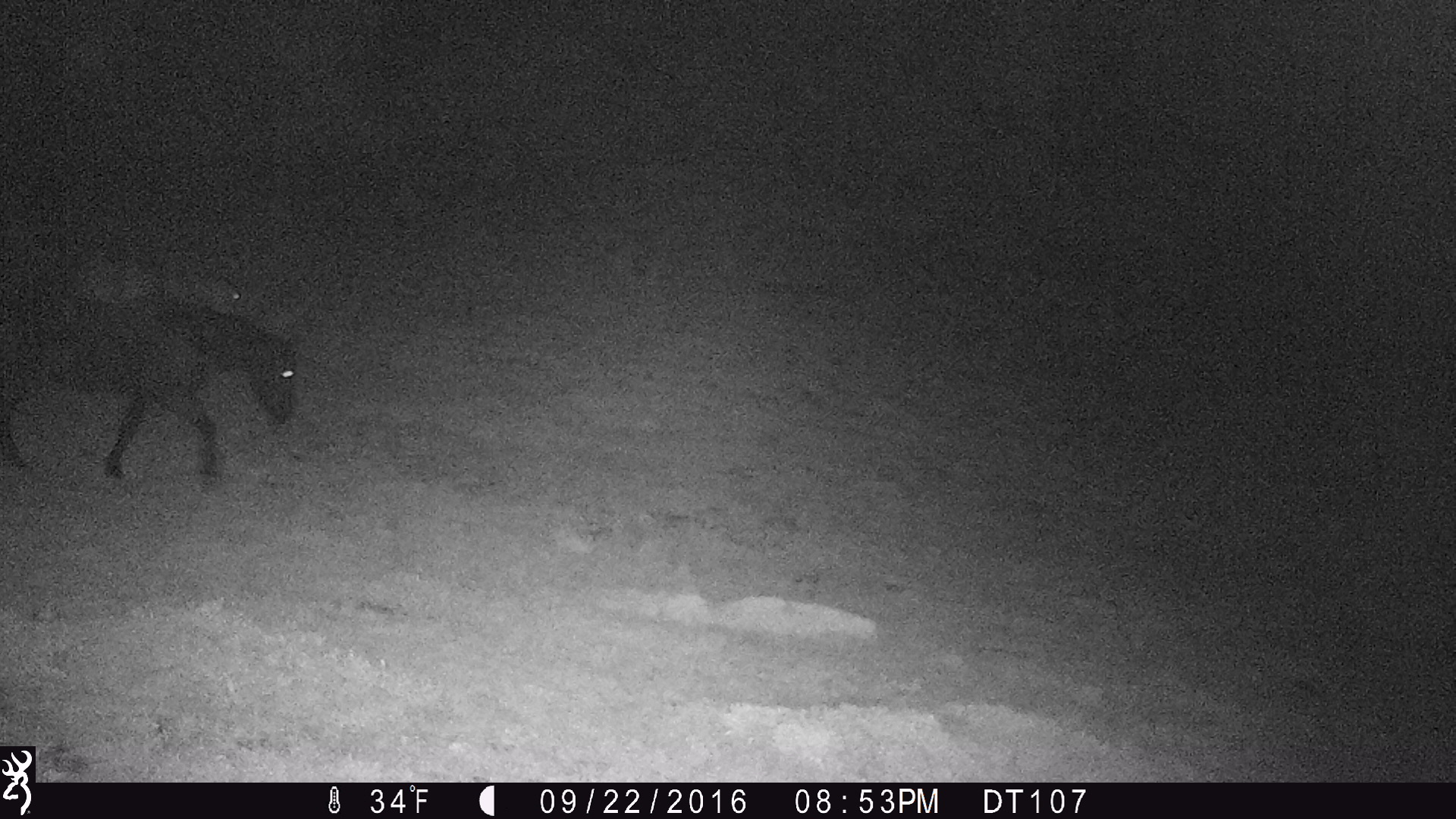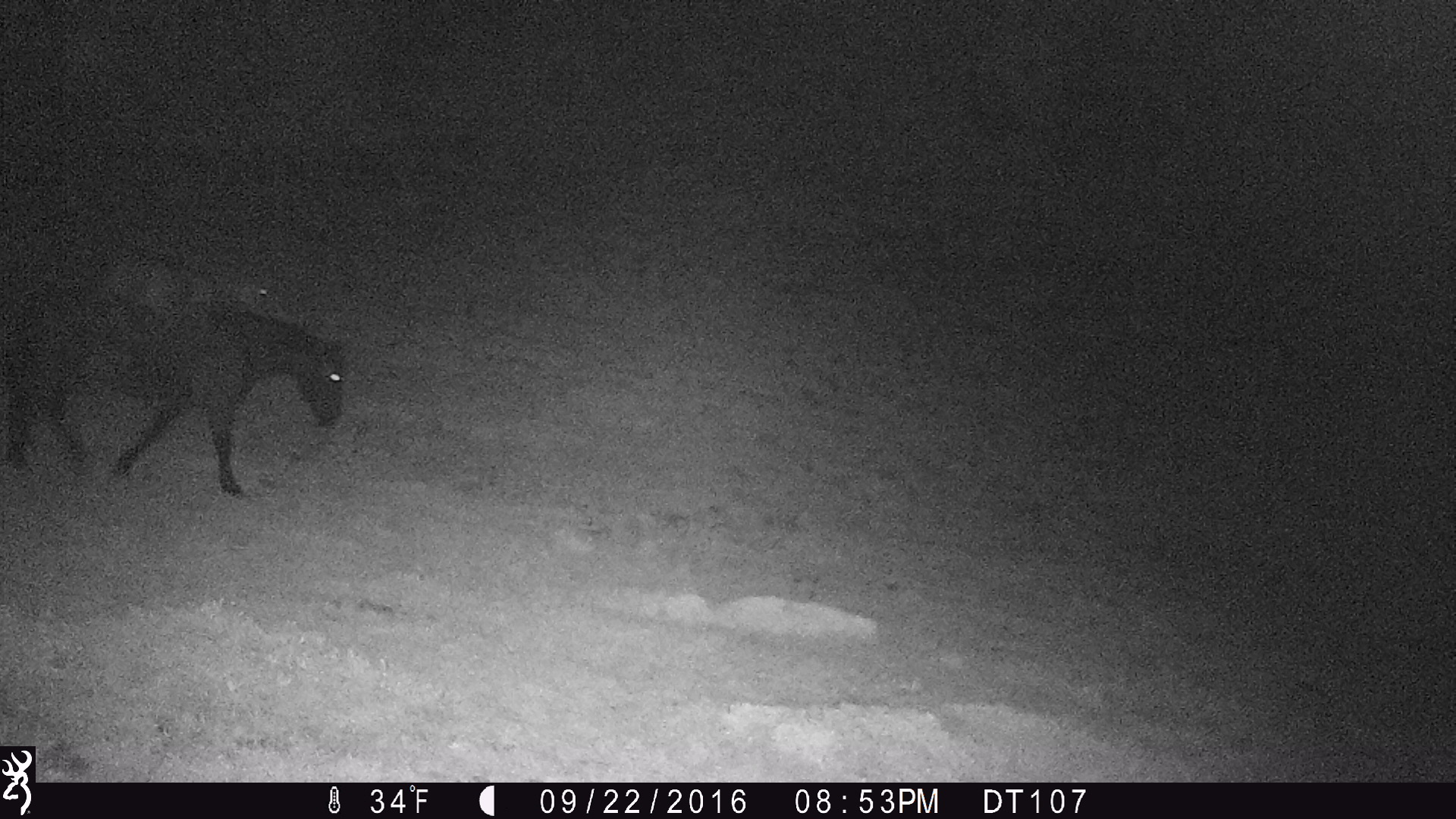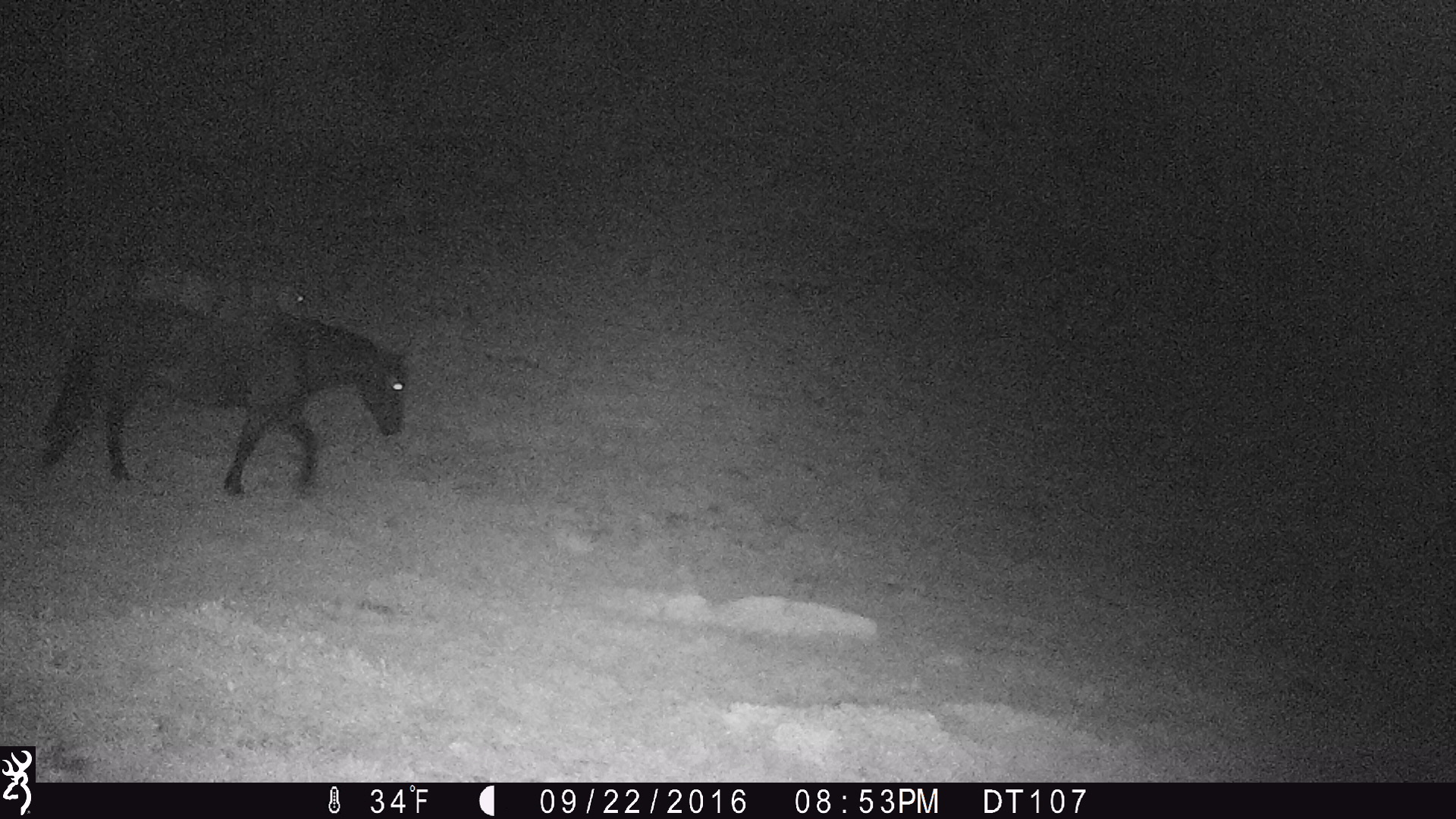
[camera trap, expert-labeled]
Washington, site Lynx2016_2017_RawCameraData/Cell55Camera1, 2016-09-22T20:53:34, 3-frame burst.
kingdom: Animalia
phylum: Chordata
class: Mammalia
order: Perissodactyla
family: Equidae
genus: Equus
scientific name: Equus caballus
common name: domestic horse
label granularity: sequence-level